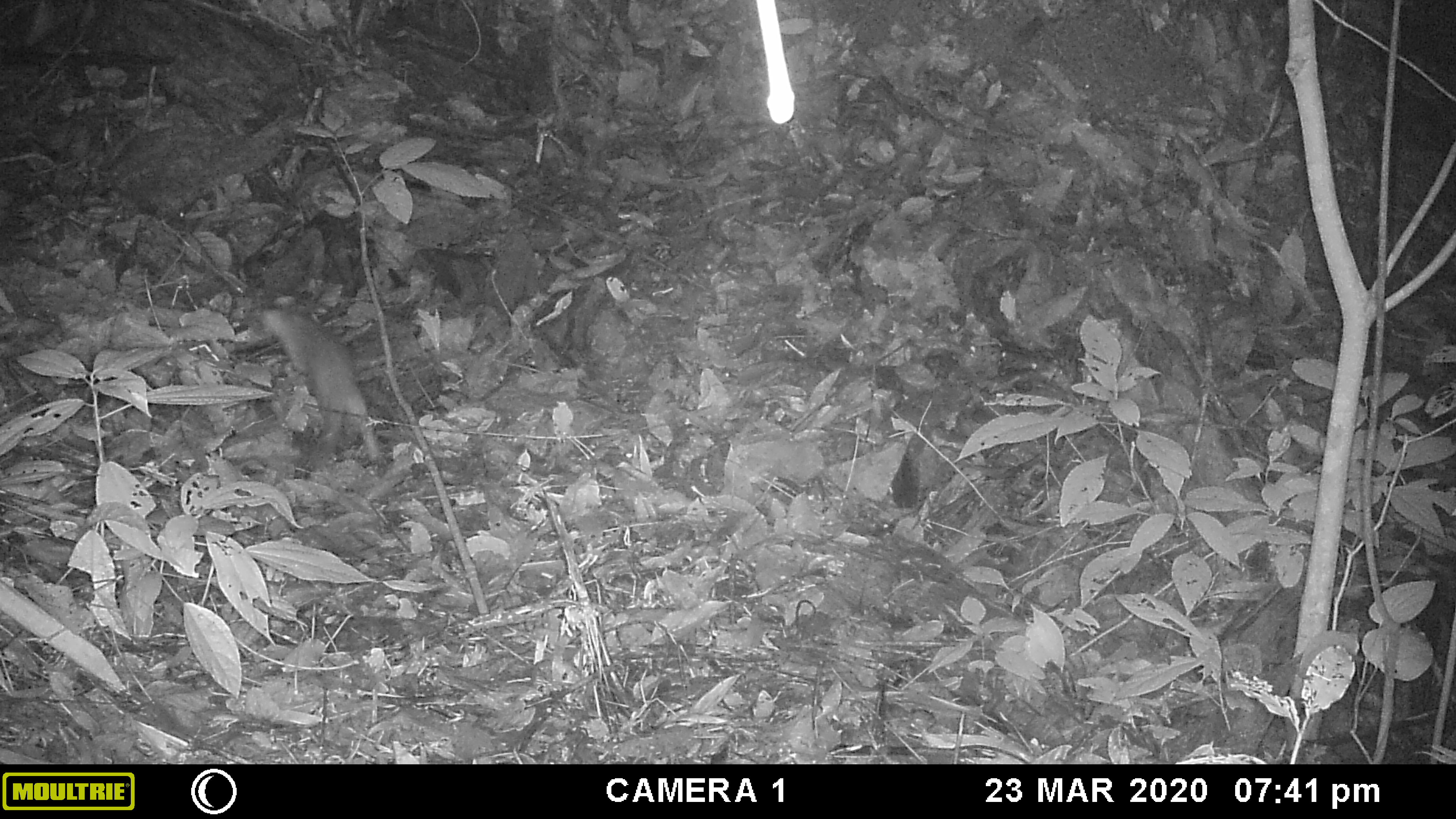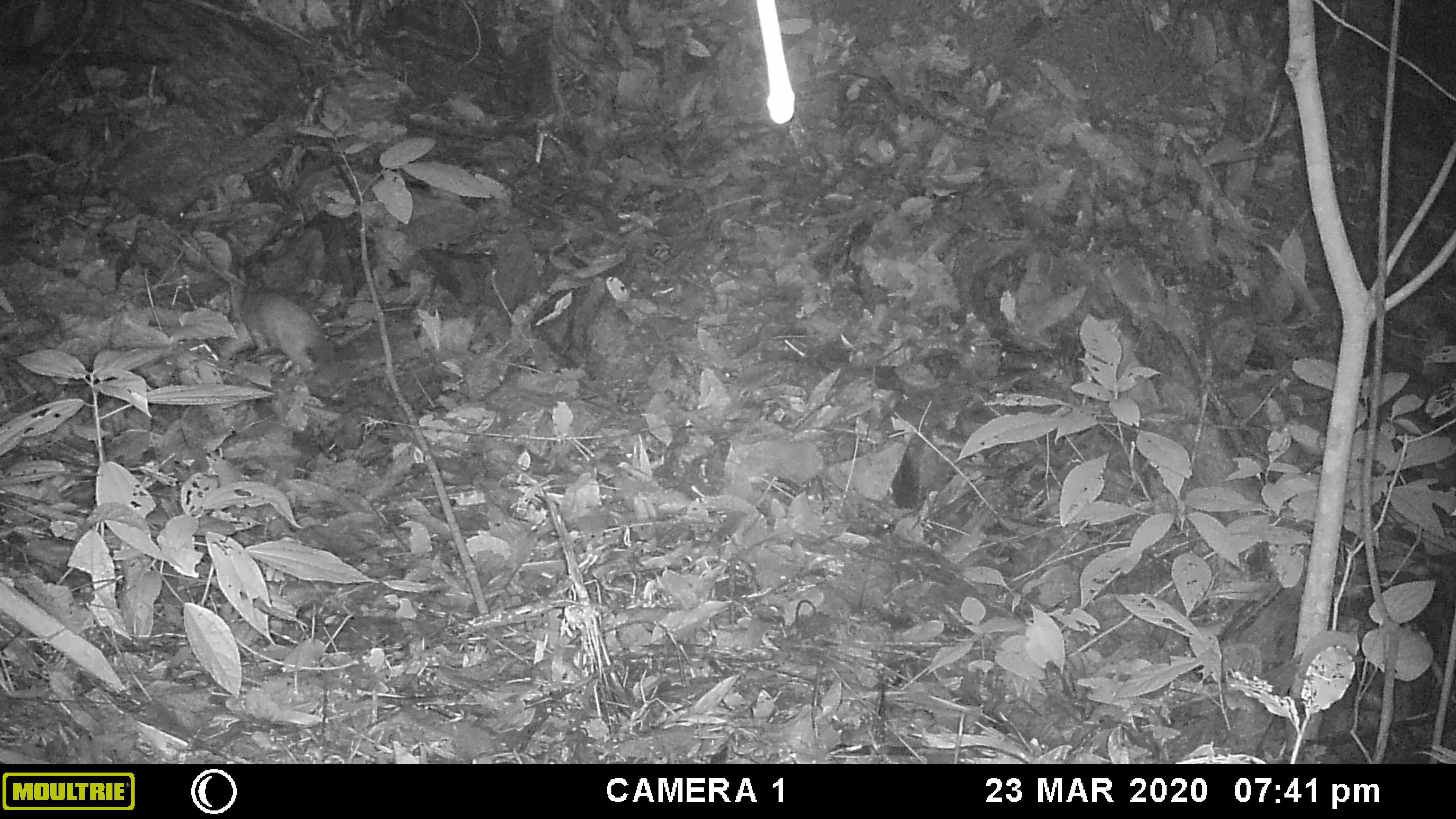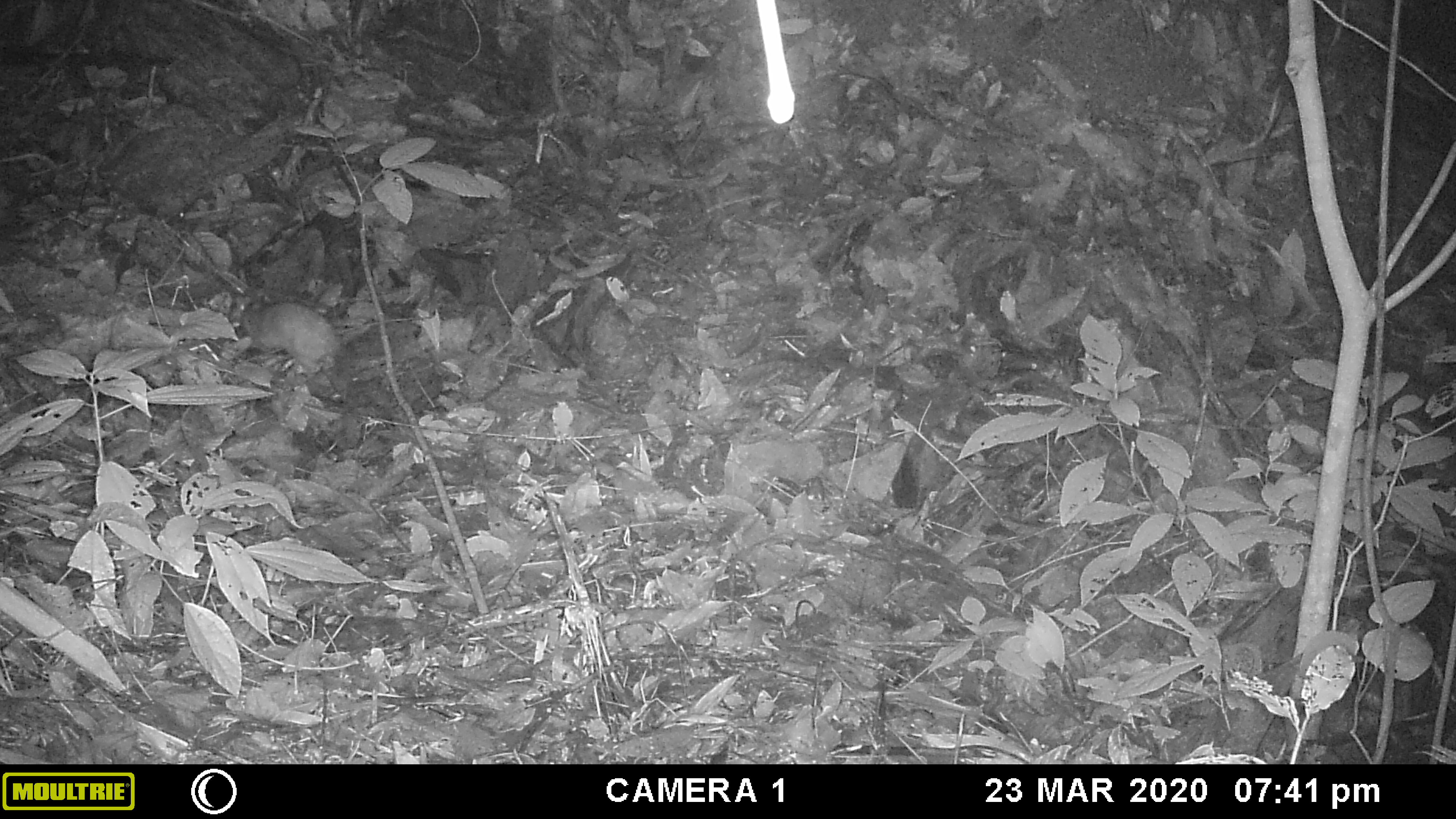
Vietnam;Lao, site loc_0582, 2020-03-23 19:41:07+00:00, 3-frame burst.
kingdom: Animalia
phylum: Chordata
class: Mammalia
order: Carnivora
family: Mustelidae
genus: Melogale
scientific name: Melogale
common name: ferret badger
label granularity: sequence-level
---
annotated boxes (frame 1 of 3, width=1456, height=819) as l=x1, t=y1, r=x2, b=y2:
ferret badger: l=260, t=308, r=382, b=462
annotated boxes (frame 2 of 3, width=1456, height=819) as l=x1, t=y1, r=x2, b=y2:
ferret badger: l=229, t=277, r=429, b=376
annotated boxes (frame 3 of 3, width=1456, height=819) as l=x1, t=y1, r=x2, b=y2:
ferret badger: l=241, t=302, r=432, b=375